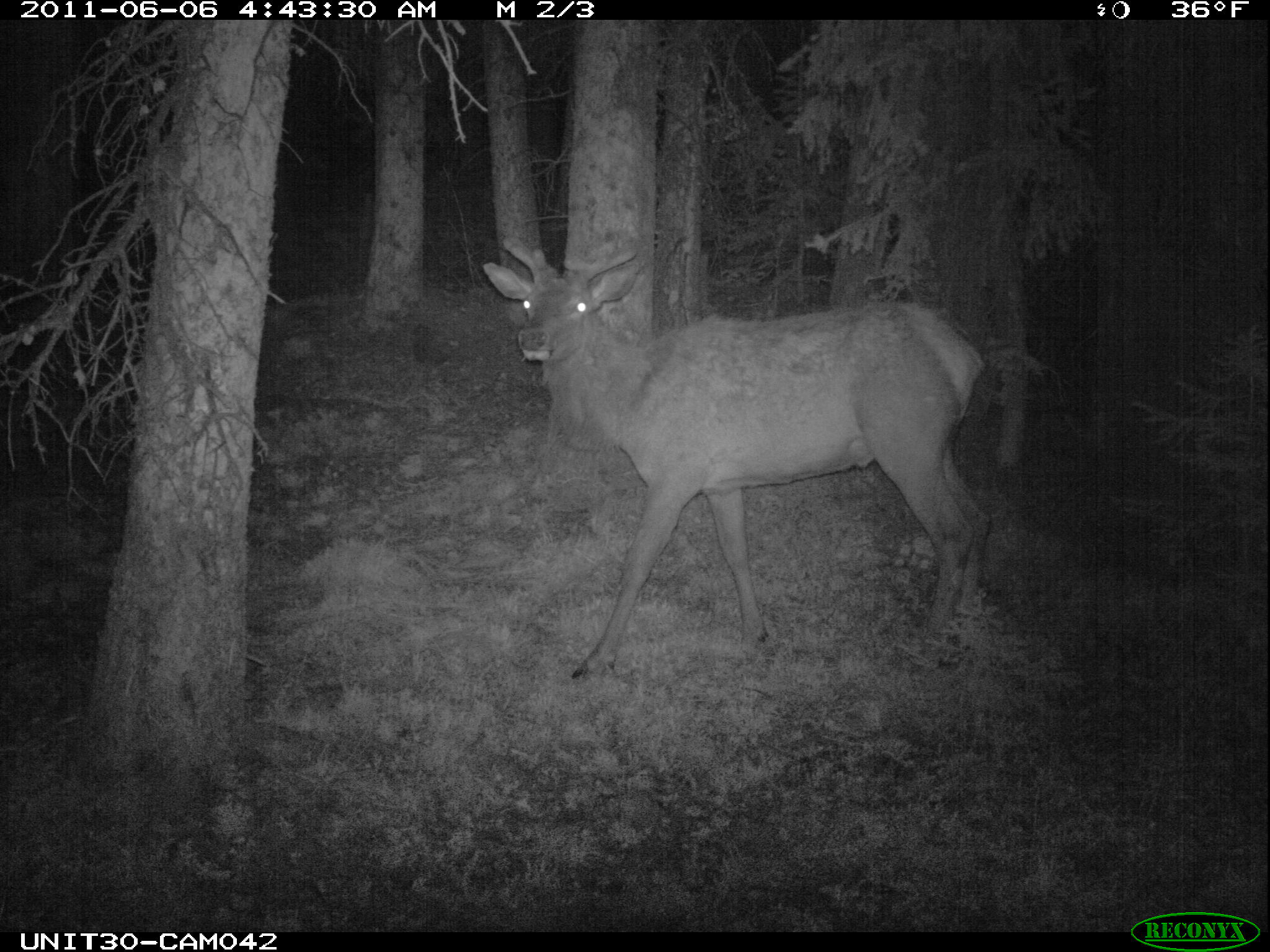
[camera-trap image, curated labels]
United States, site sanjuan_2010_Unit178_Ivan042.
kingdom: Animalia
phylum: Chordata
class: Mammalia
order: Artiodactyla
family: Cervidae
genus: Cervus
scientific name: Cervus elaphus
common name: red deer